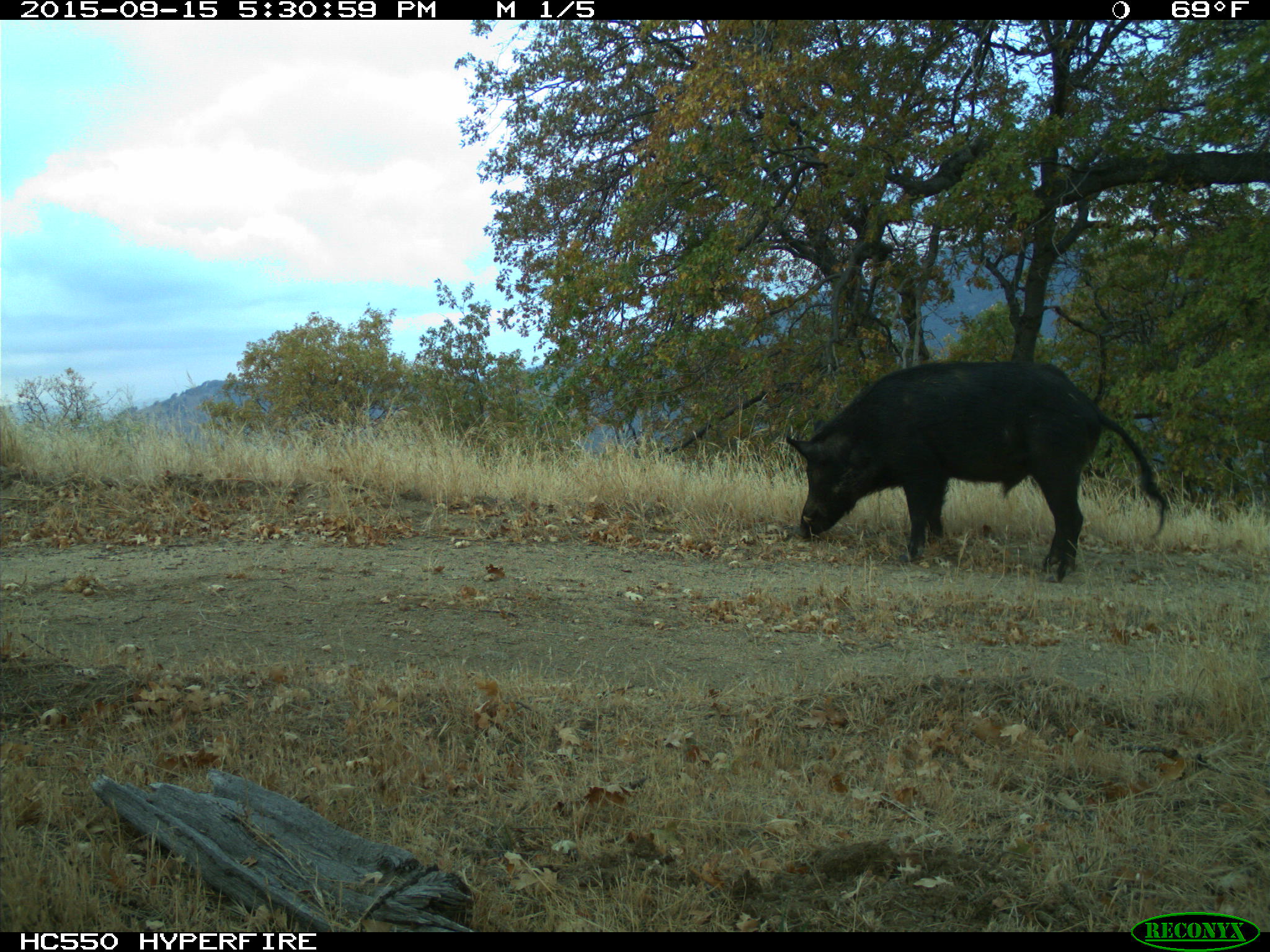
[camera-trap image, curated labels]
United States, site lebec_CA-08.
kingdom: Animalia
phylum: Chordata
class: Mammalia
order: Artiodactyla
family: Suidae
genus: Sus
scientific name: Sus scrofa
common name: wild boar